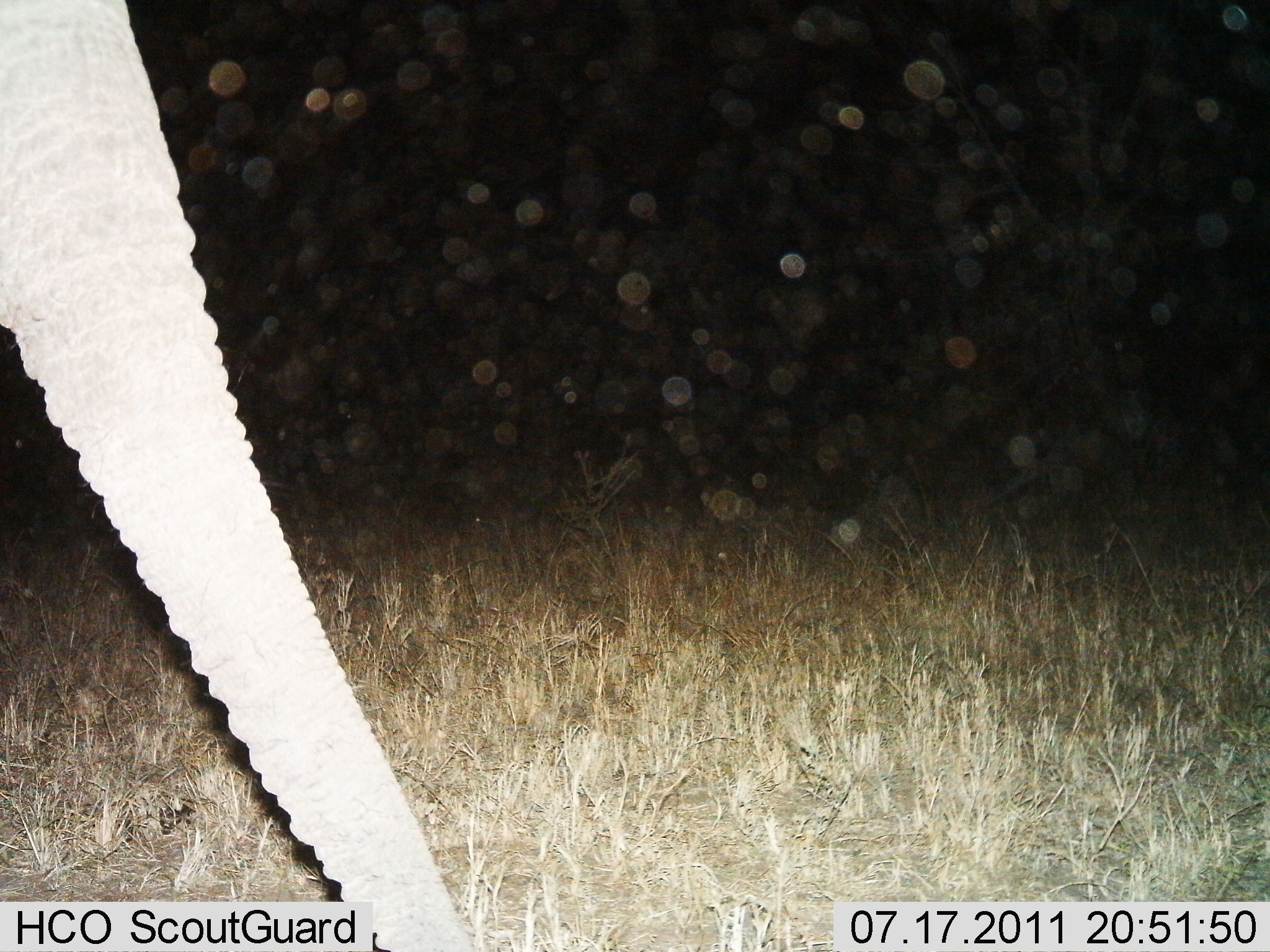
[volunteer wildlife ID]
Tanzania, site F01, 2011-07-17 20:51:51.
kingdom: Animalia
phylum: Chordata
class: Mammalia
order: Proboscidea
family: Elephantidae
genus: Loxodonta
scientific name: Loxodonta africana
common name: african bush elephant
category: elephant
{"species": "elephant (african bush elephant) (Loxodonta africana)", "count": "1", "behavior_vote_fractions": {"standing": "82%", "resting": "0%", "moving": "27%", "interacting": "0%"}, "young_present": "0%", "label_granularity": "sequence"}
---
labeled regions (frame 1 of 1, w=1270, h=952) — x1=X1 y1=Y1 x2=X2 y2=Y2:
animal: x1=0 y1=1 x2=476 y2=951